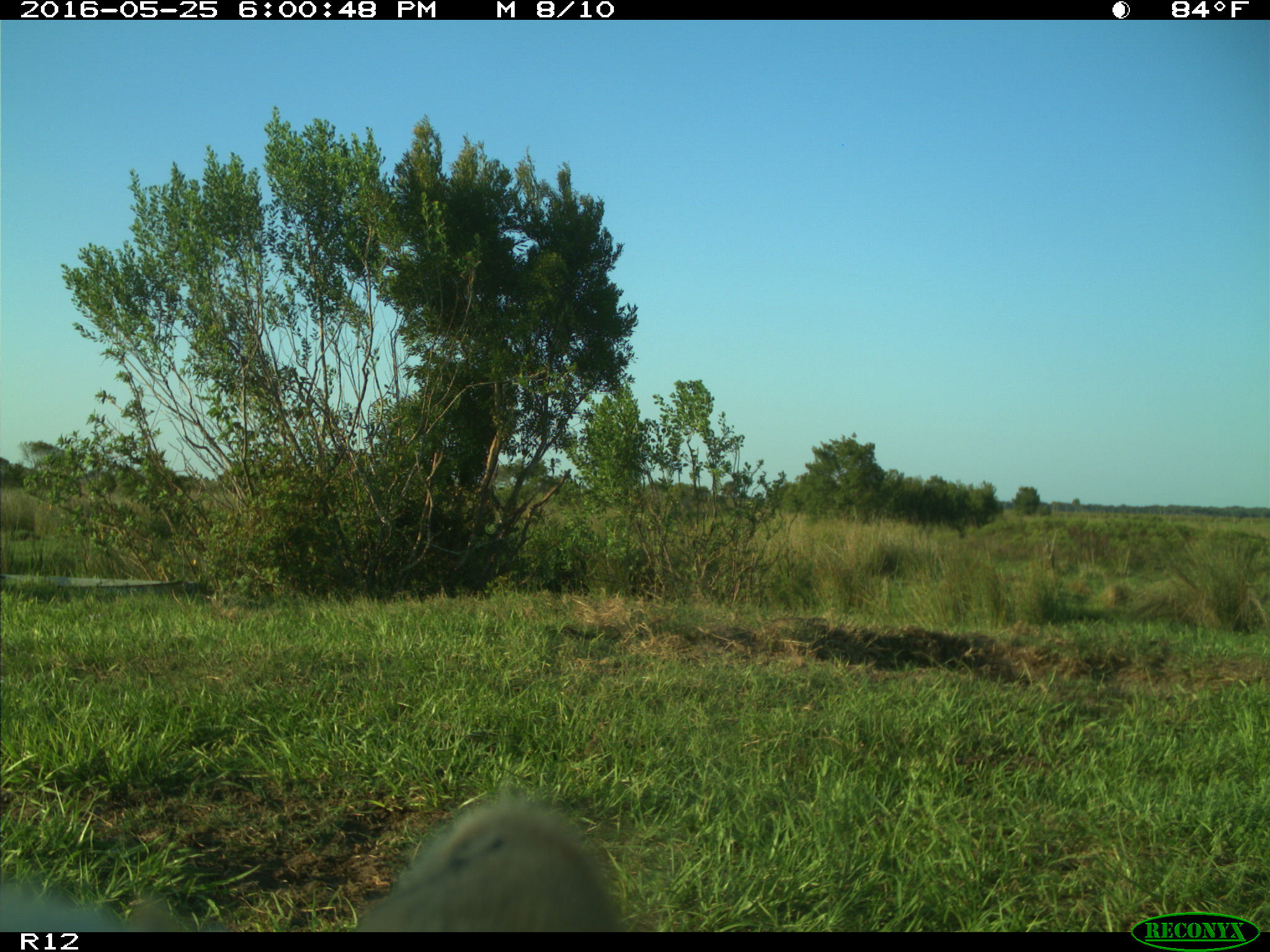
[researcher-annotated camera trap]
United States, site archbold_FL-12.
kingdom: Animalia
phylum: Chordata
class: Mammalia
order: Artiodactyla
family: Bovidae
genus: Bos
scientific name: Bos taurus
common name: domestic cow